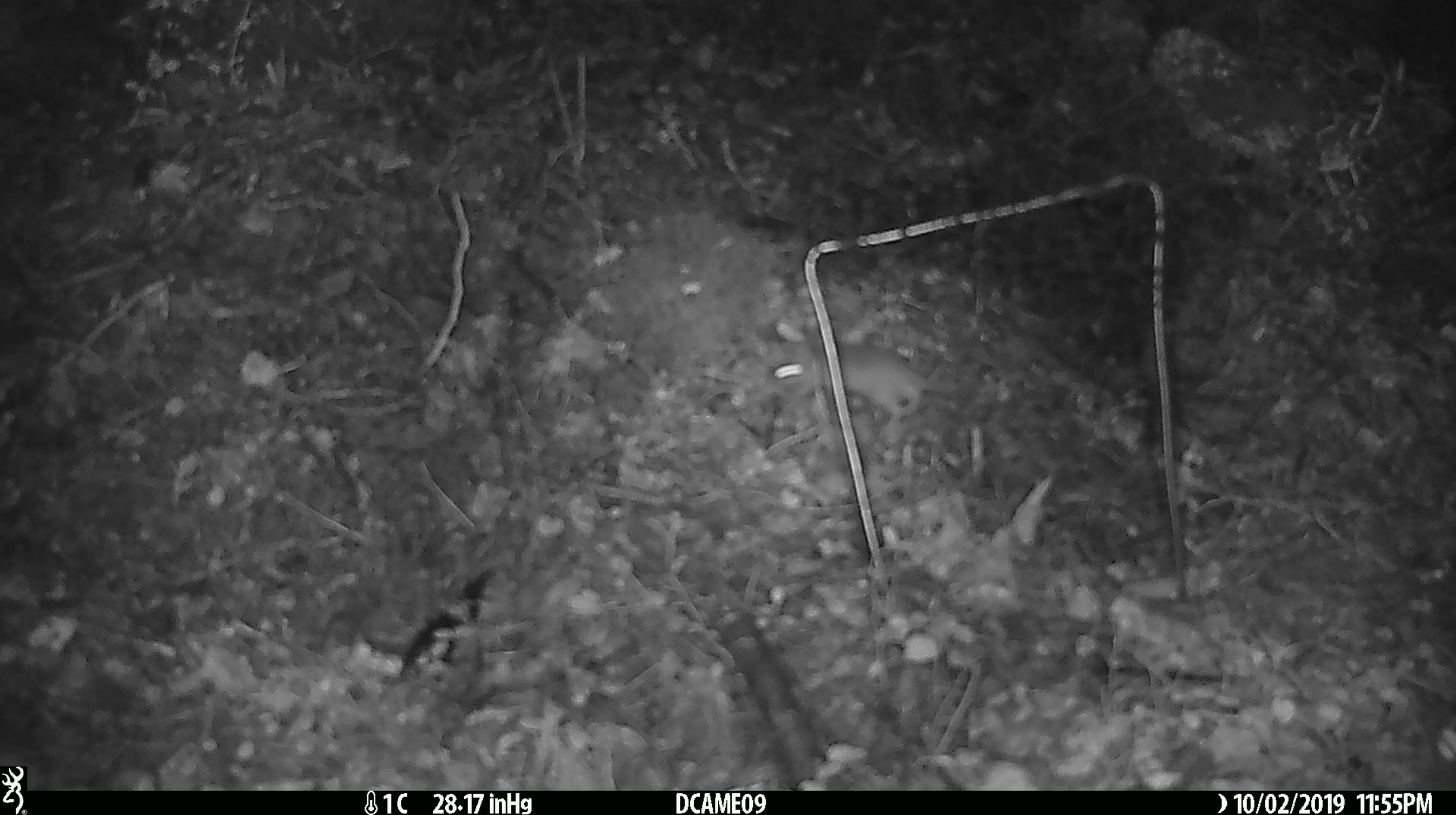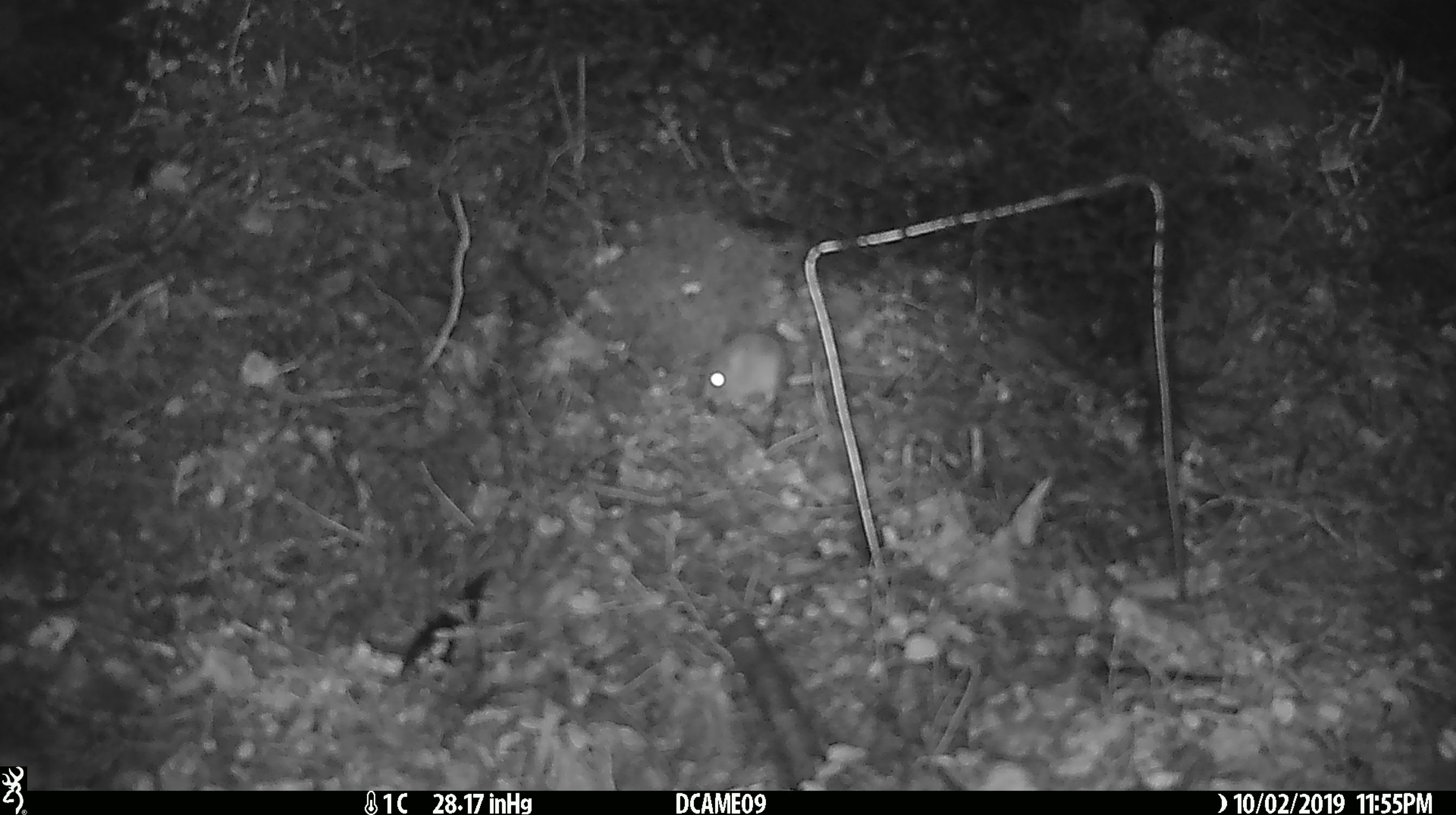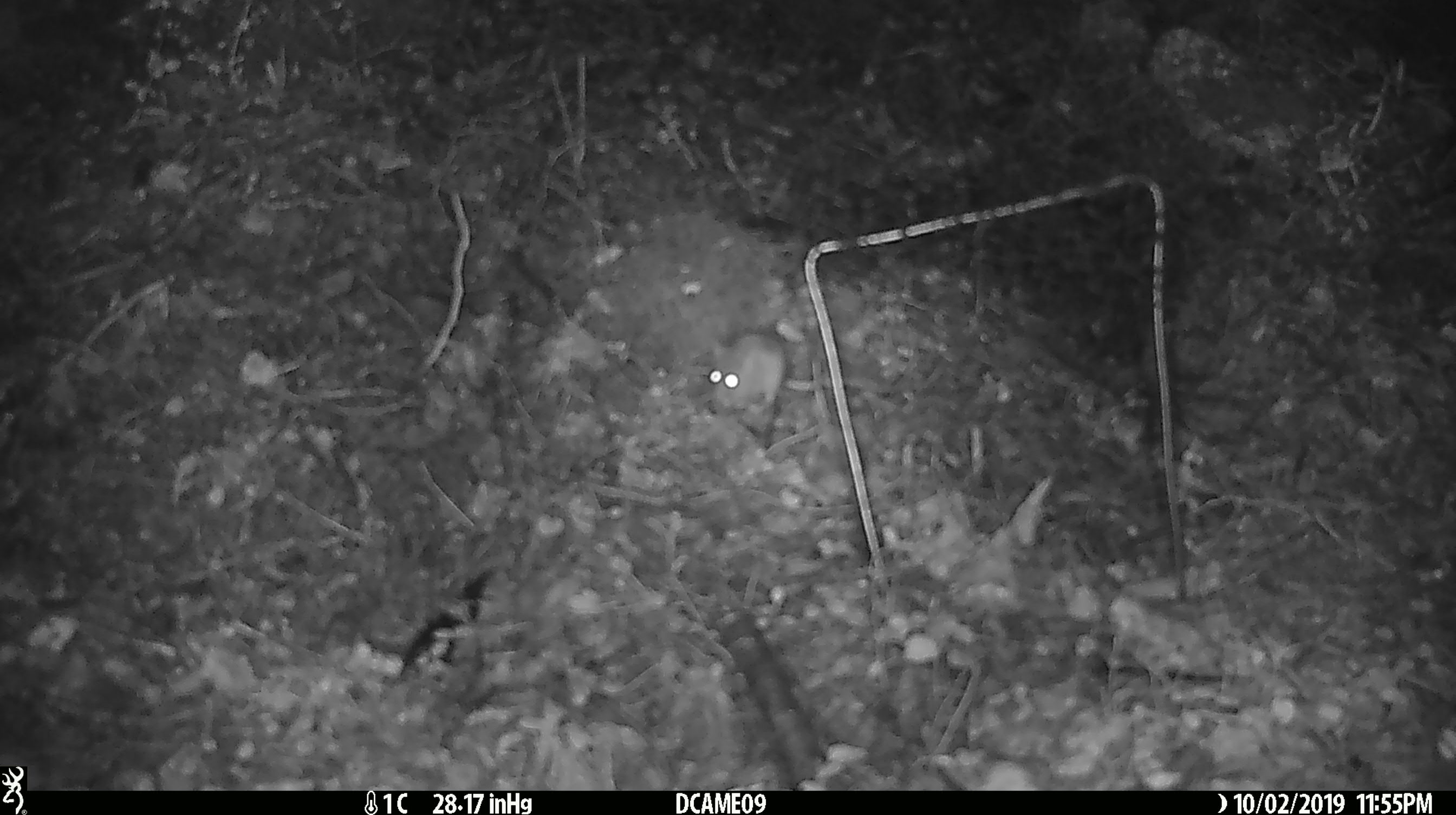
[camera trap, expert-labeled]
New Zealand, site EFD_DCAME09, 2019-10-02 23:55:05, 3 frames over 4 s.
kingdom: Animalia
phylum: Chordata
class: Mammalia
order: Rodentia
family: Muridae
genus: Mus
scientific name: Mus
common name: mouse